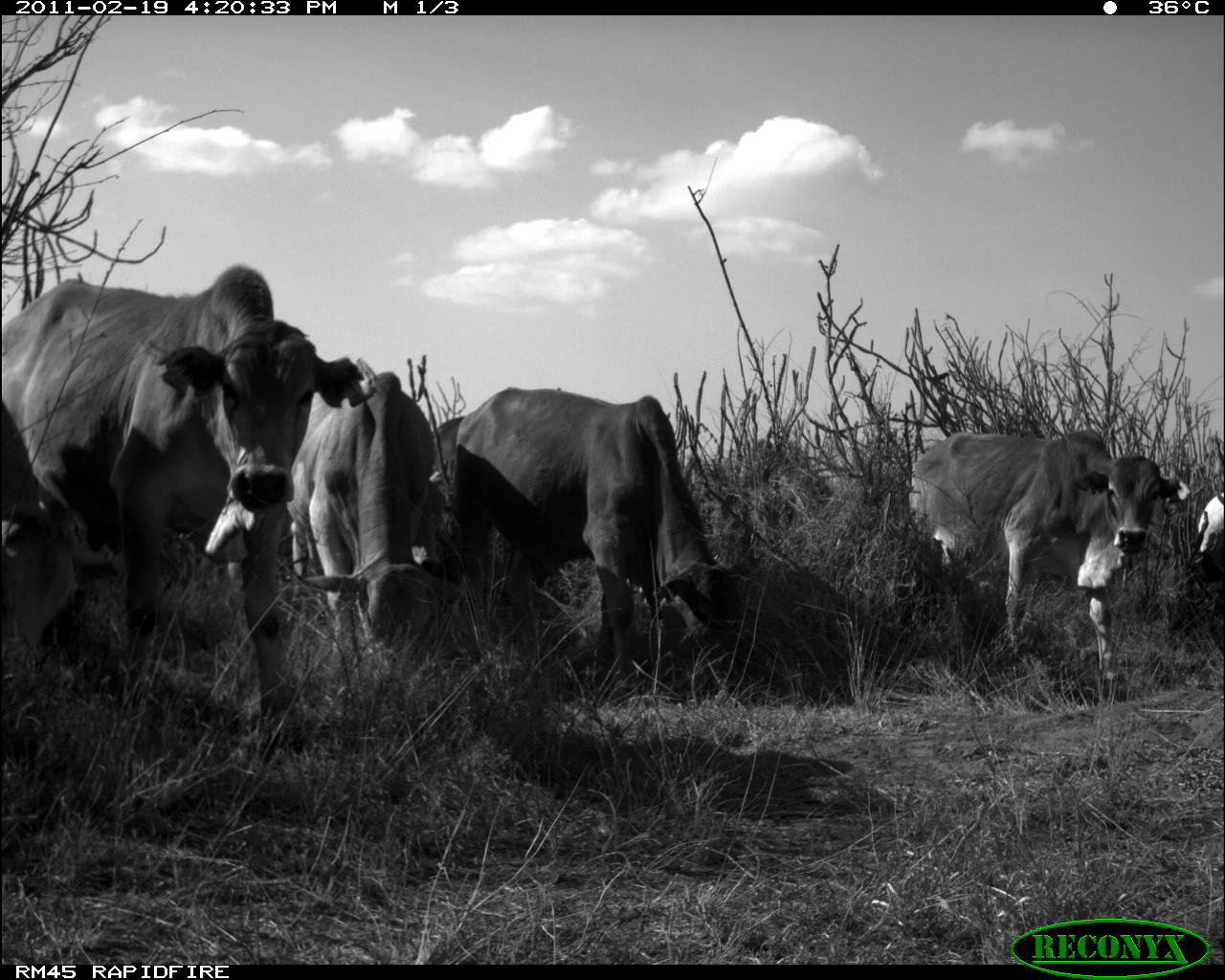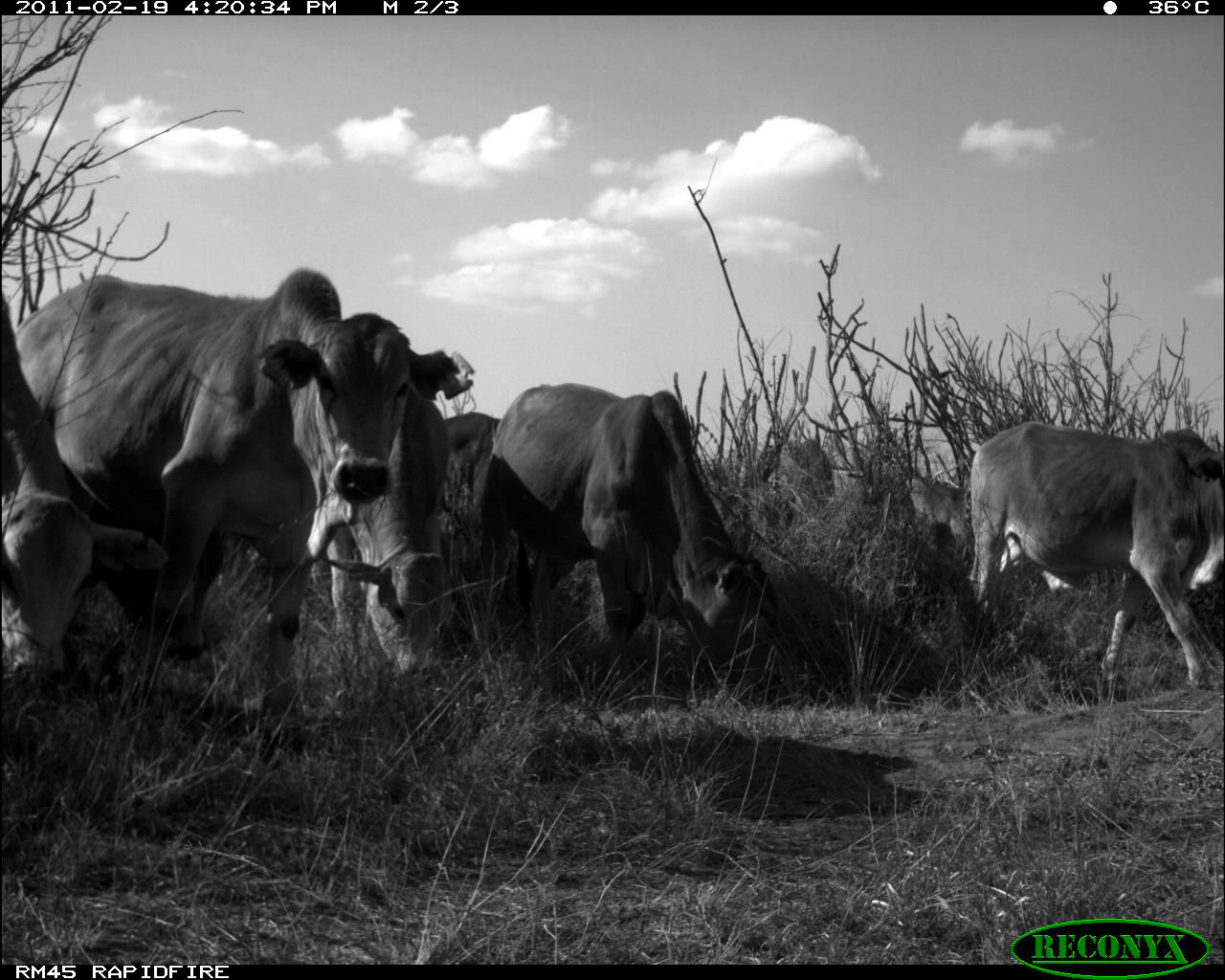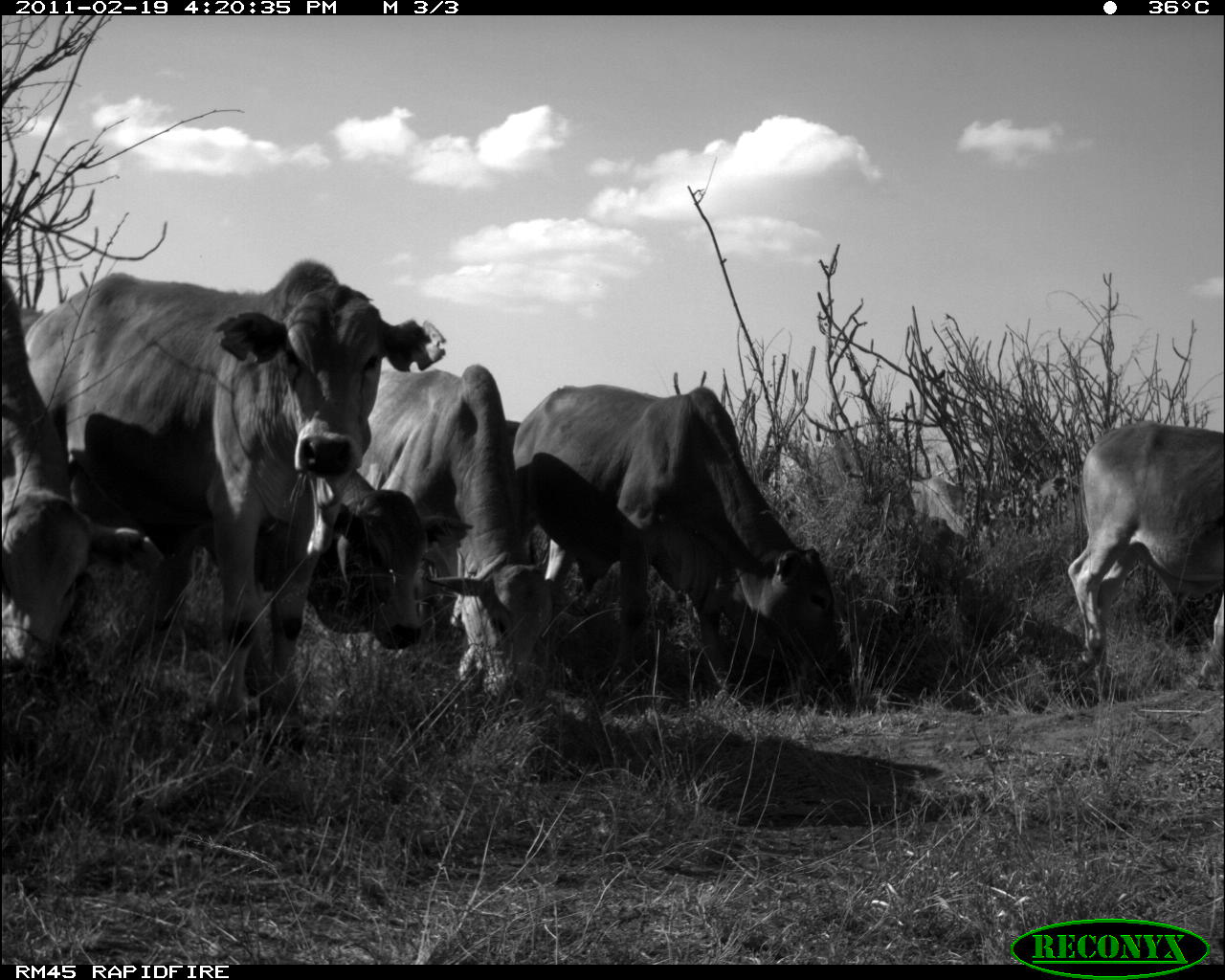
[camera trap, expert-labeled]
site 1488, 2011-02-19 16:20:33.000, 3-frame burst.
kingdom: Animalia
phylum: Chordata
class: Mammalia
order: Artiodactyla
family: Bovidae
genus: Bos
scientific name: Bos taurus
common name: domestic cattle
Bos taurus (domestic cattle), count 6.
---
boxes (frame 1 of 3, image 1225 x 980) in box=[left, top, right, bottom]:
bos taurus: box=[0, 262, 378, 763]; box=[452, 383, 744, 694]; box=[906, 427, 1188, 702]; box=[285, 369, 465, 677]; box=[1, 398, 115, 646]; box=[409, 416, 463, 571]; box=[1190, 486, 1225, 582]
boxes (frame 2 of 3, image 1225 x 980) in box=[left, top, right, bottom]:
bos taurus: box=[14, 265, 475, 770]; box=[478, 380, 792, 710]; box=[967, 420, 1222, 688]; box=[1, 293, 170, 694]; box=[322, 398, 442, 677]; box=[444, 410, 506, 583]; box=[168, 526, 222, 661]